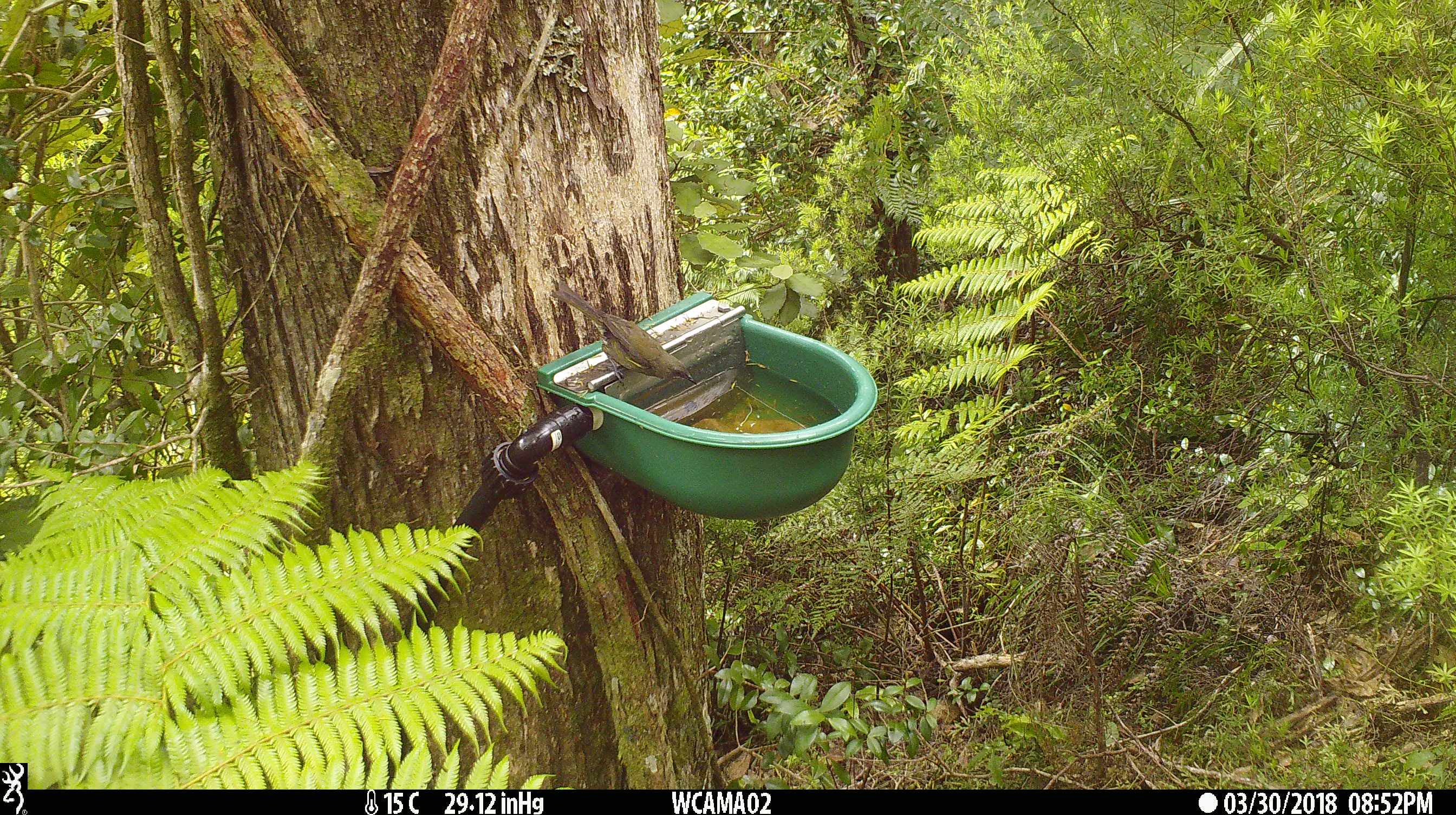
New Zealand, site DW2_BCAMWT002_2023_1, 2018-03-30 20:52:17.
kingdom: Animalia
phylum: Chordata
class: Aves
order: Passeriformes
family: Meliphagidae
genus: Anthornis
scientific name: Anthornis melanura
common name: new zealand bellbird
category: bellbird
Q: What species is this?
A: Bellbird (new zealand bellbird) (Anthornis melanura).